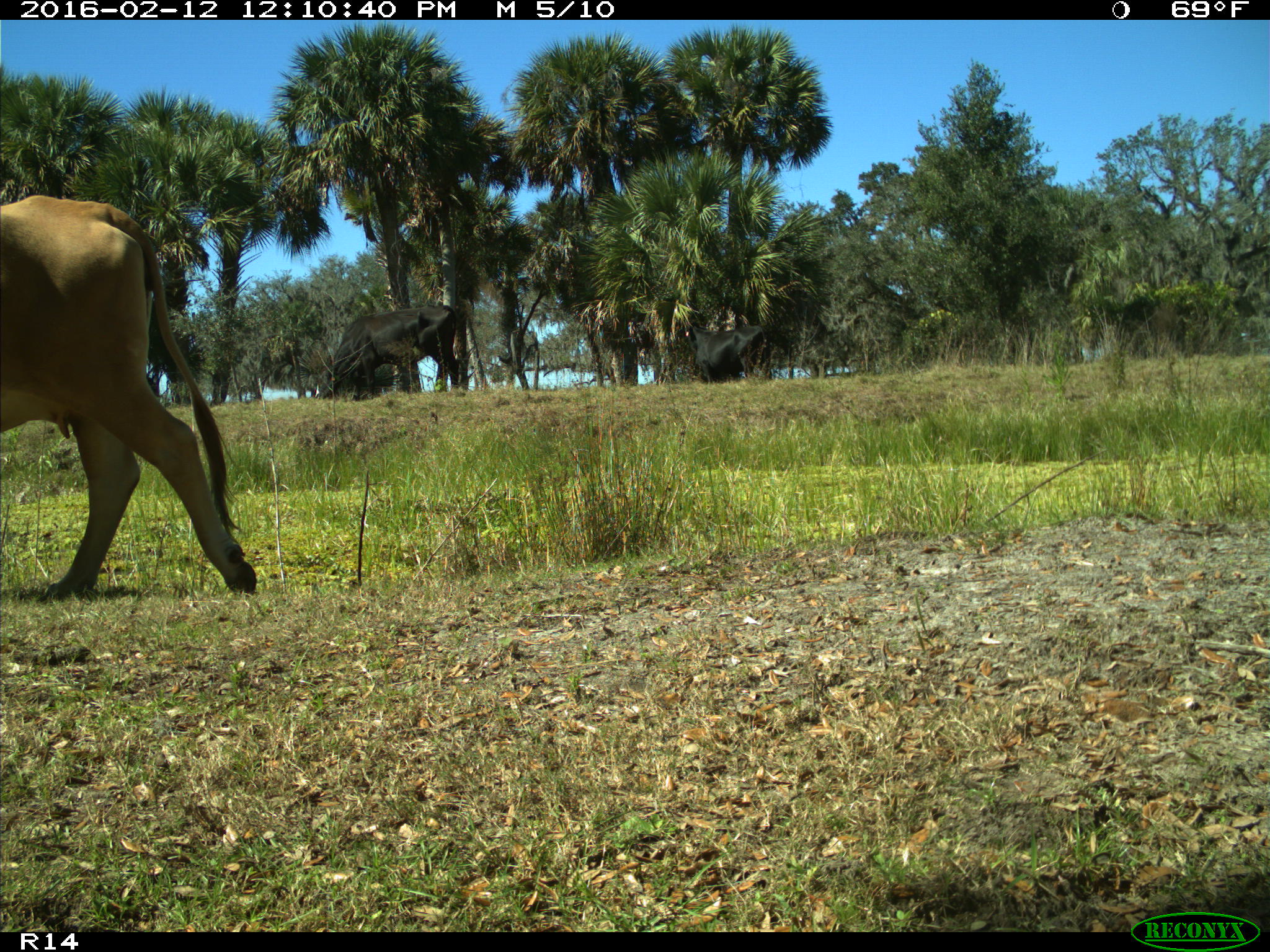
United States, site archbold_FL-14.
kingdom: Animalia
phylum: Chordata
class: Mammalia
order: Artiodactyla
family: Bovidae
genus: Bos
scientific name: Bos taurus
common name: domestic cow